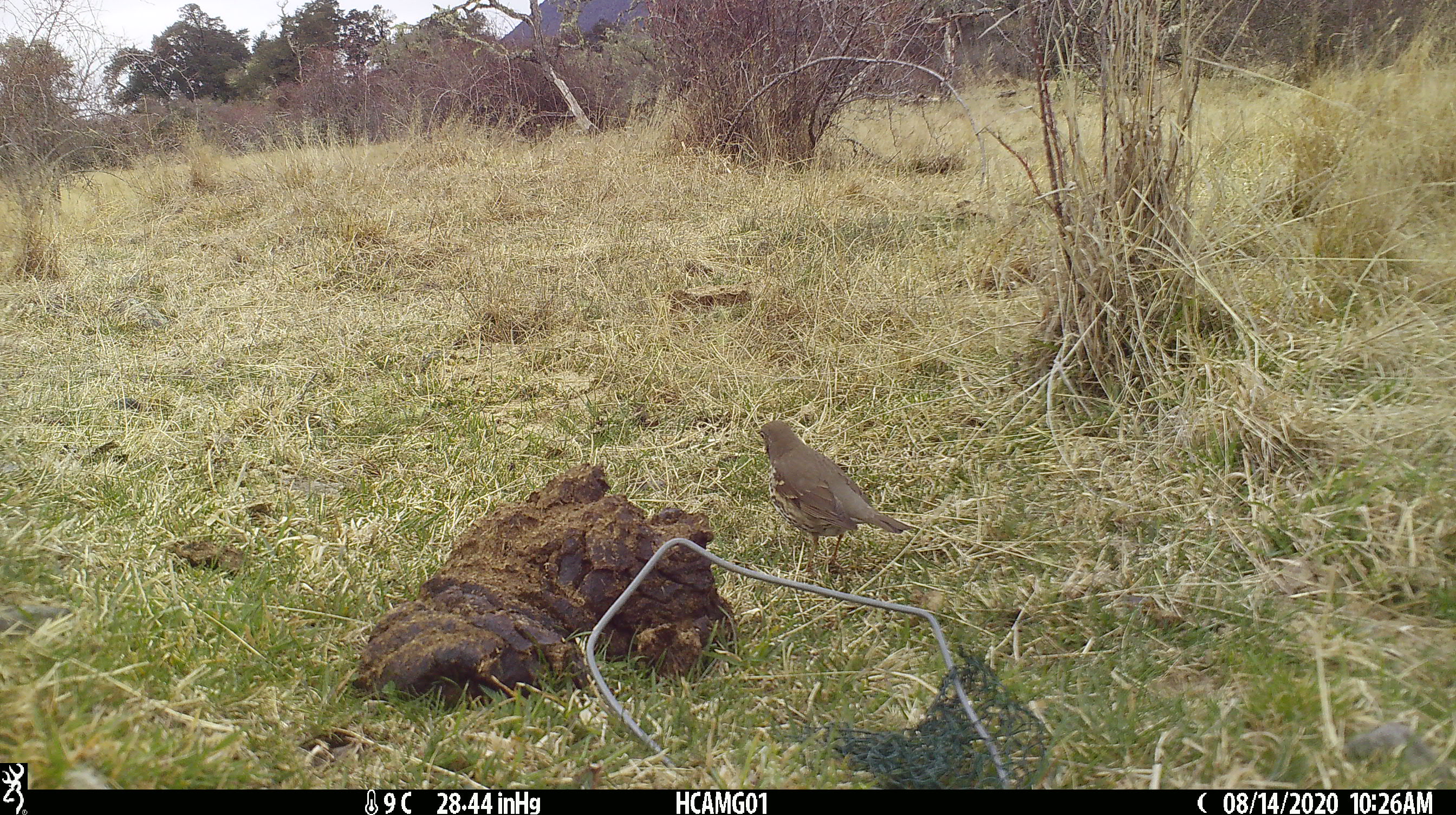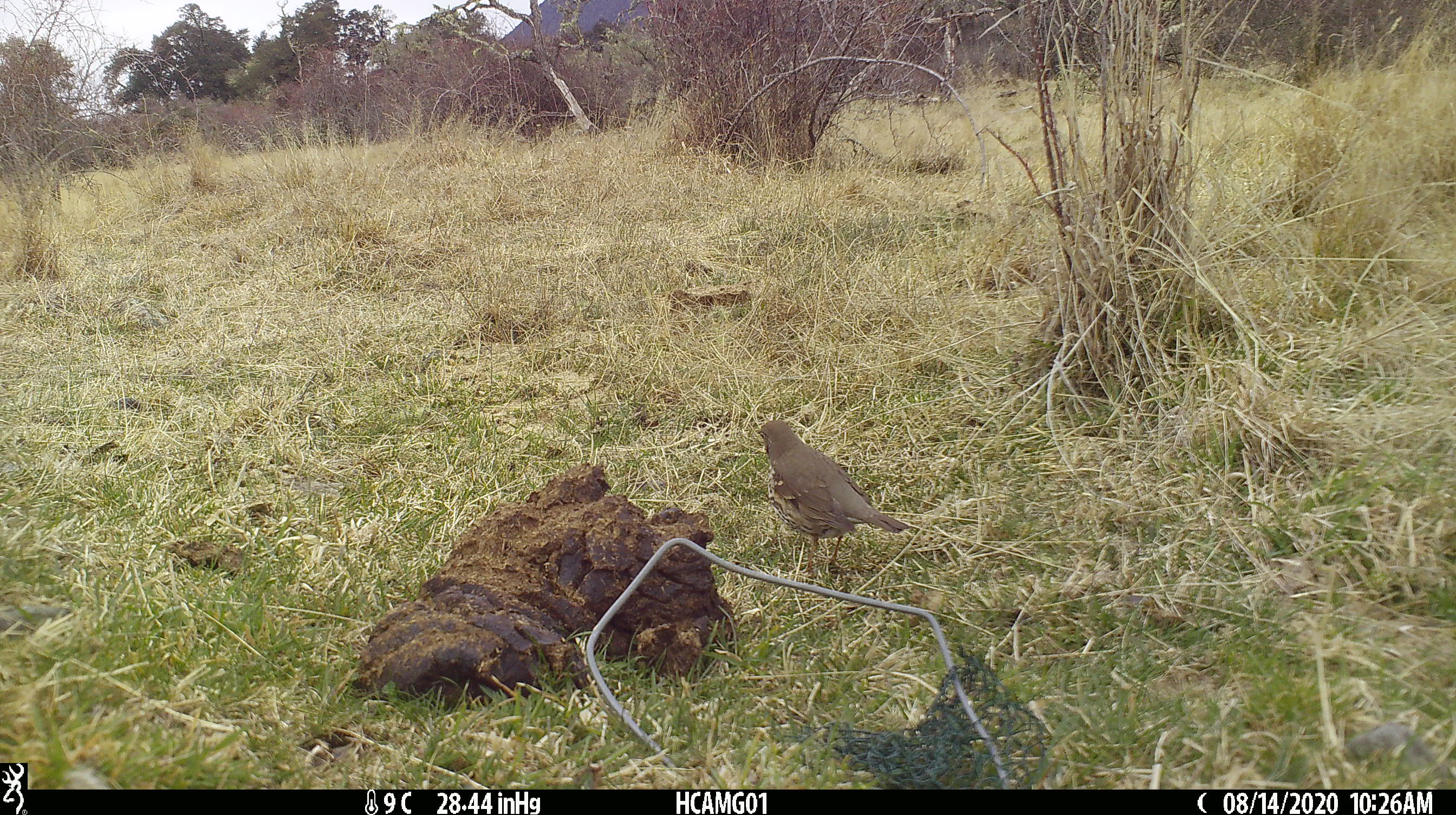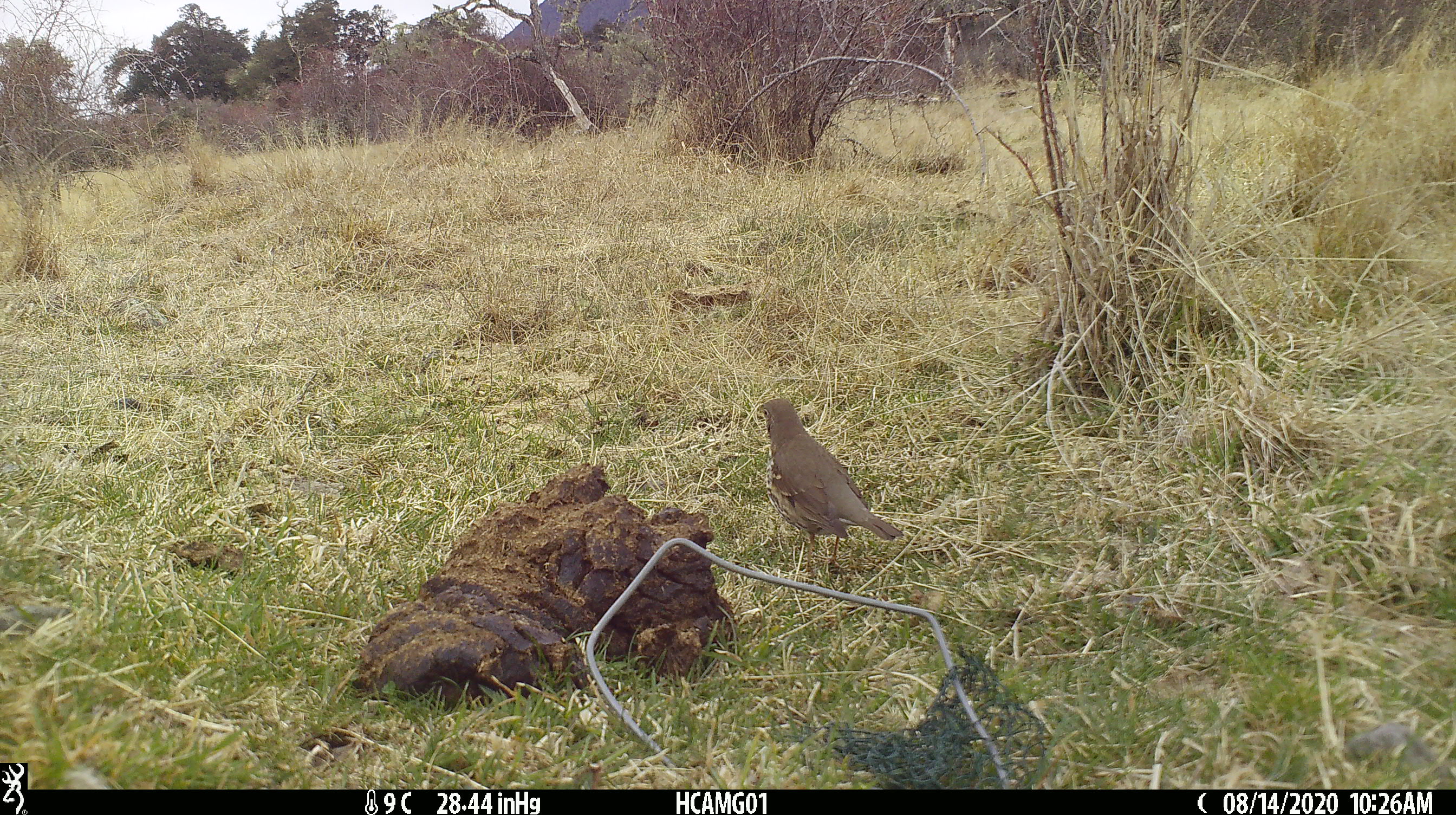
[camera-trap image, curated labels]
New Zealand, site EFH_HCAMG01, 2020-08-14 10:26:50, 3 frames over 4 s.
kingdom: Animalia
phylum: Chordata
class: Aves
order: Passeriformes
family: Turdidae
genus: Turdus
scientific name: Turdus philomelos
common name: song thrush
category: thrush